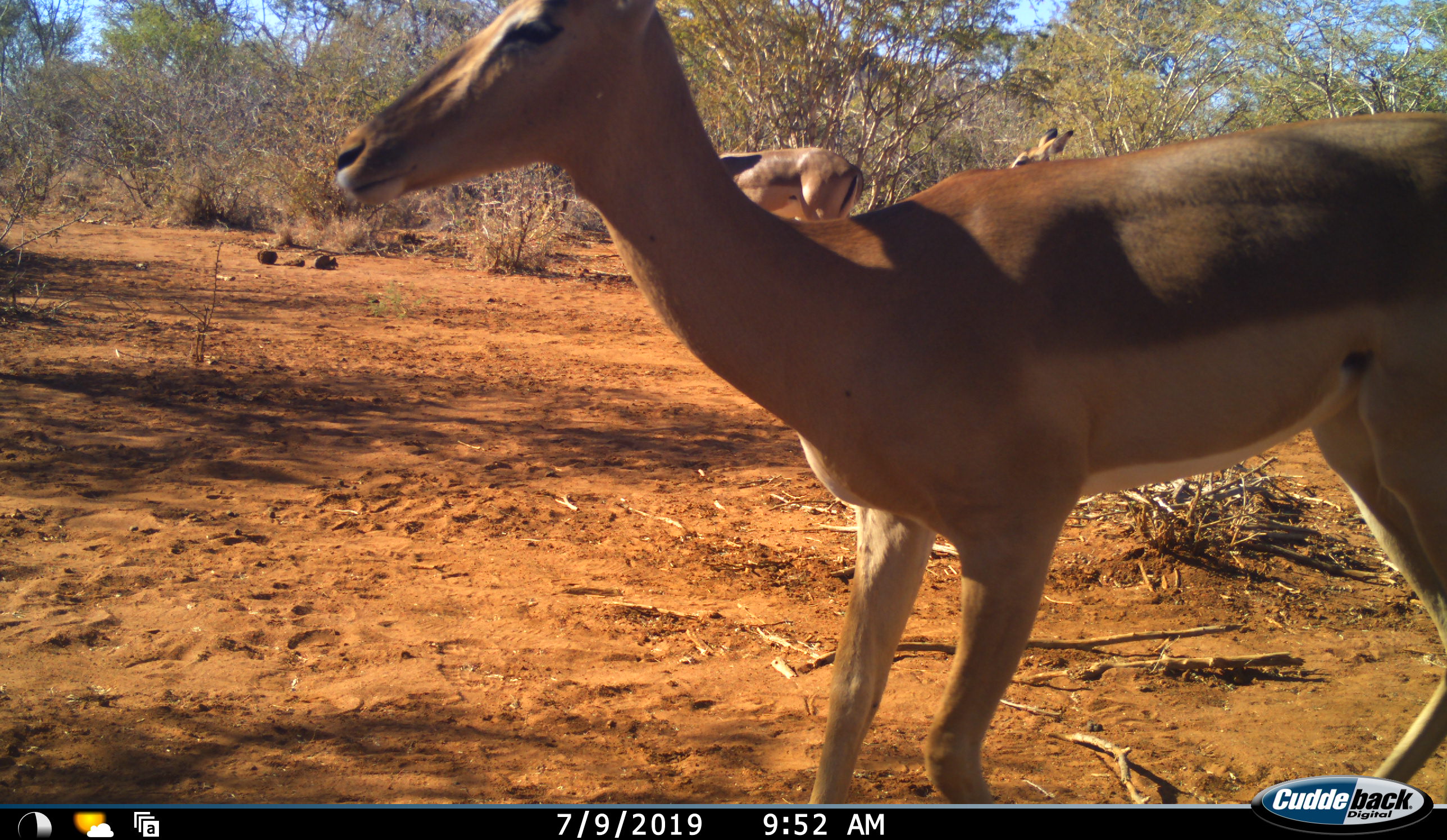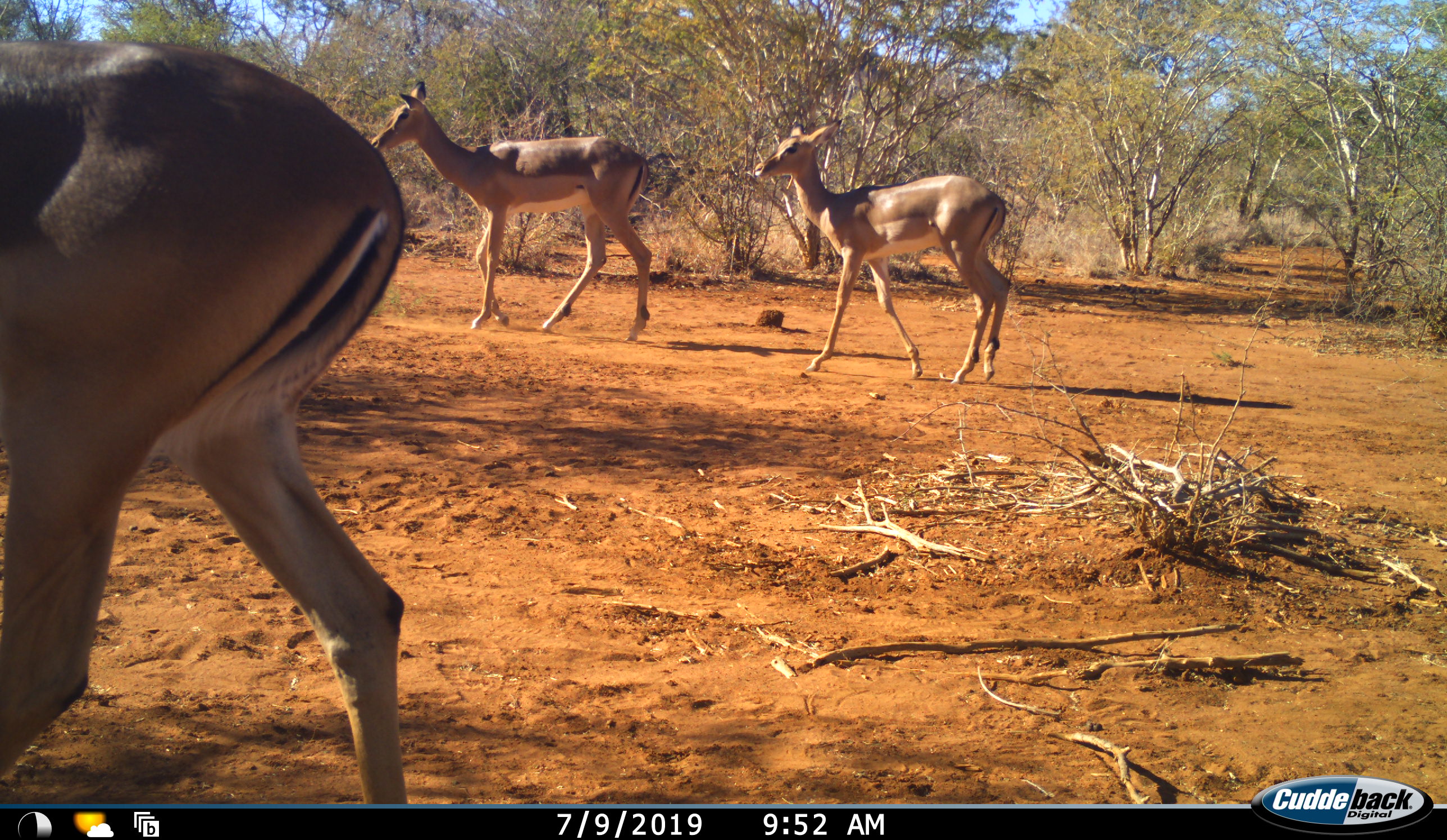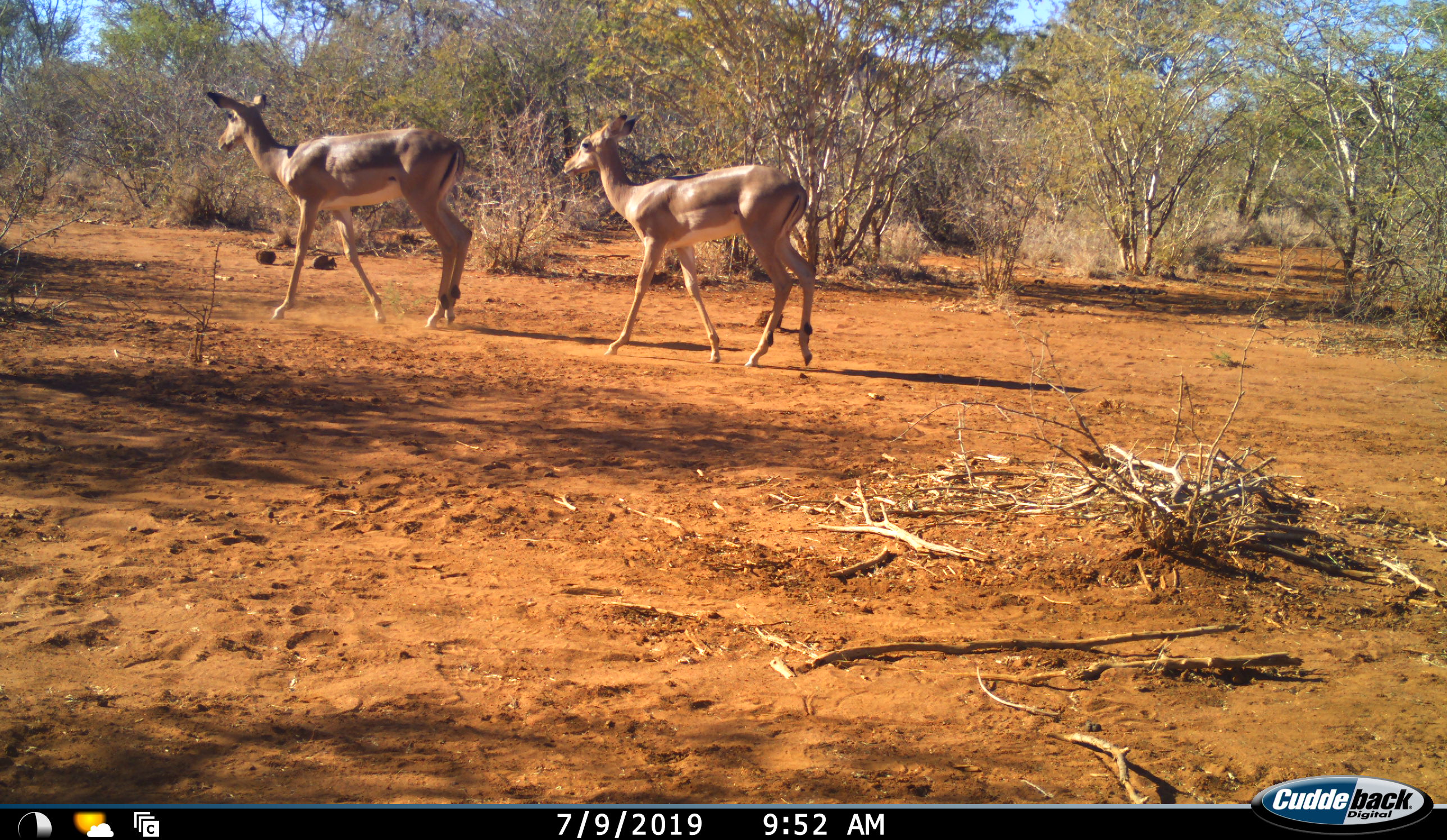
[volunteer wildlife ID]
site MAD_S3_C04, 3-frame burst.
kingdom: Animalia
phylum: Chordata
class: Mammalia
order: Artiodactyla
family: Bovidae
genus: Aepyceros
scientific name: Aepyceros melampus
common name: impala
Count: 3.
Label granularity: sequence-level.